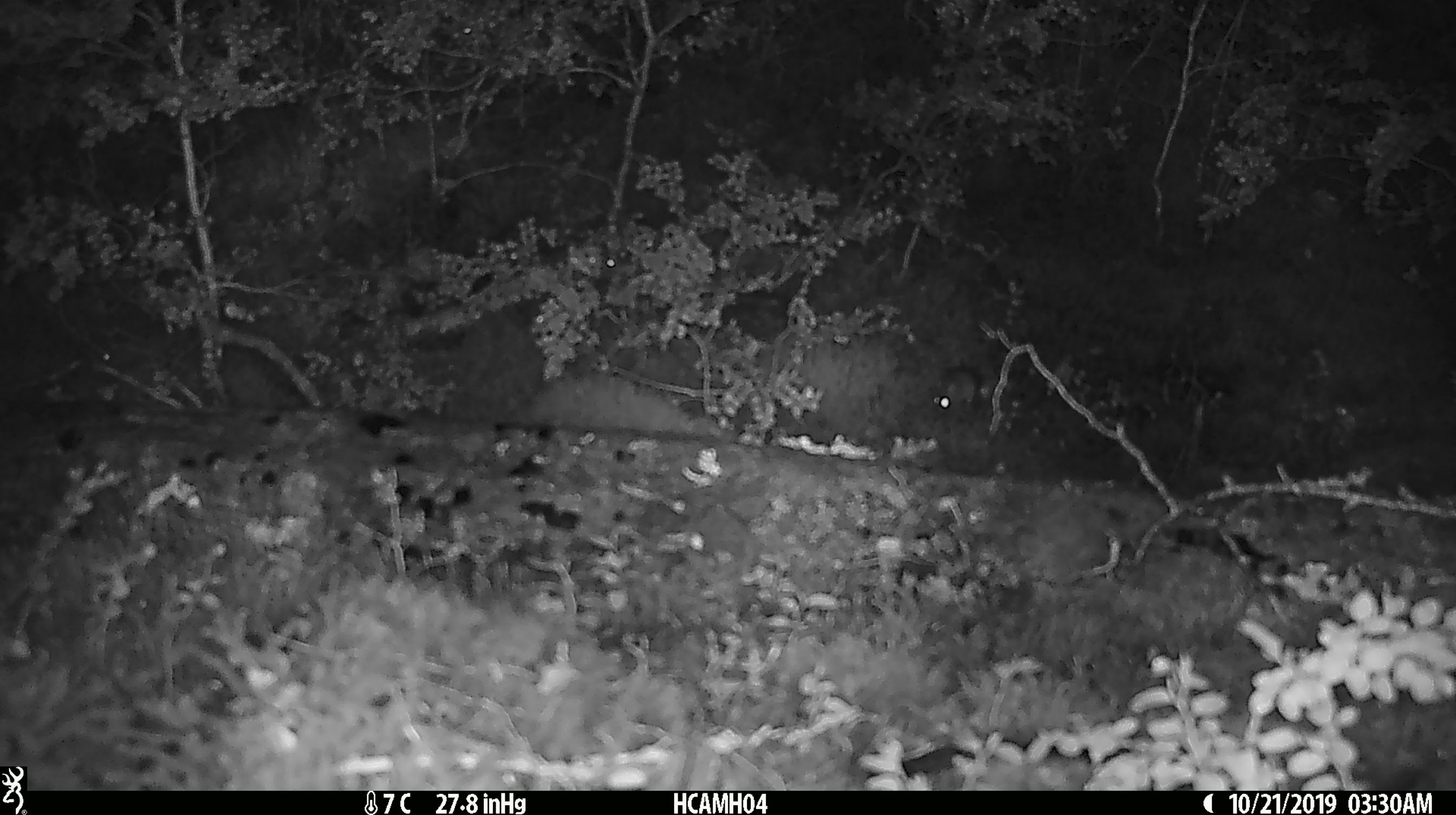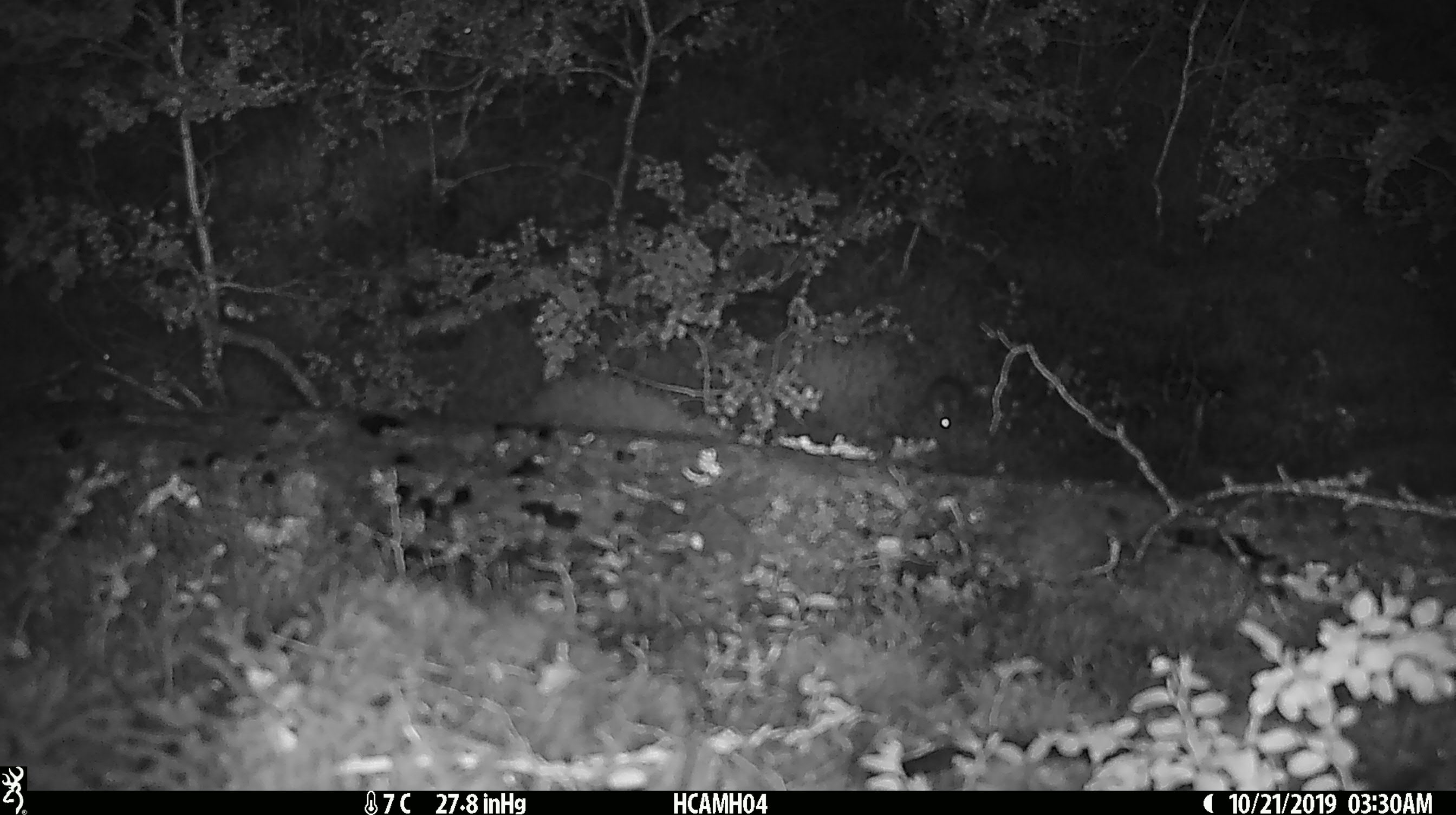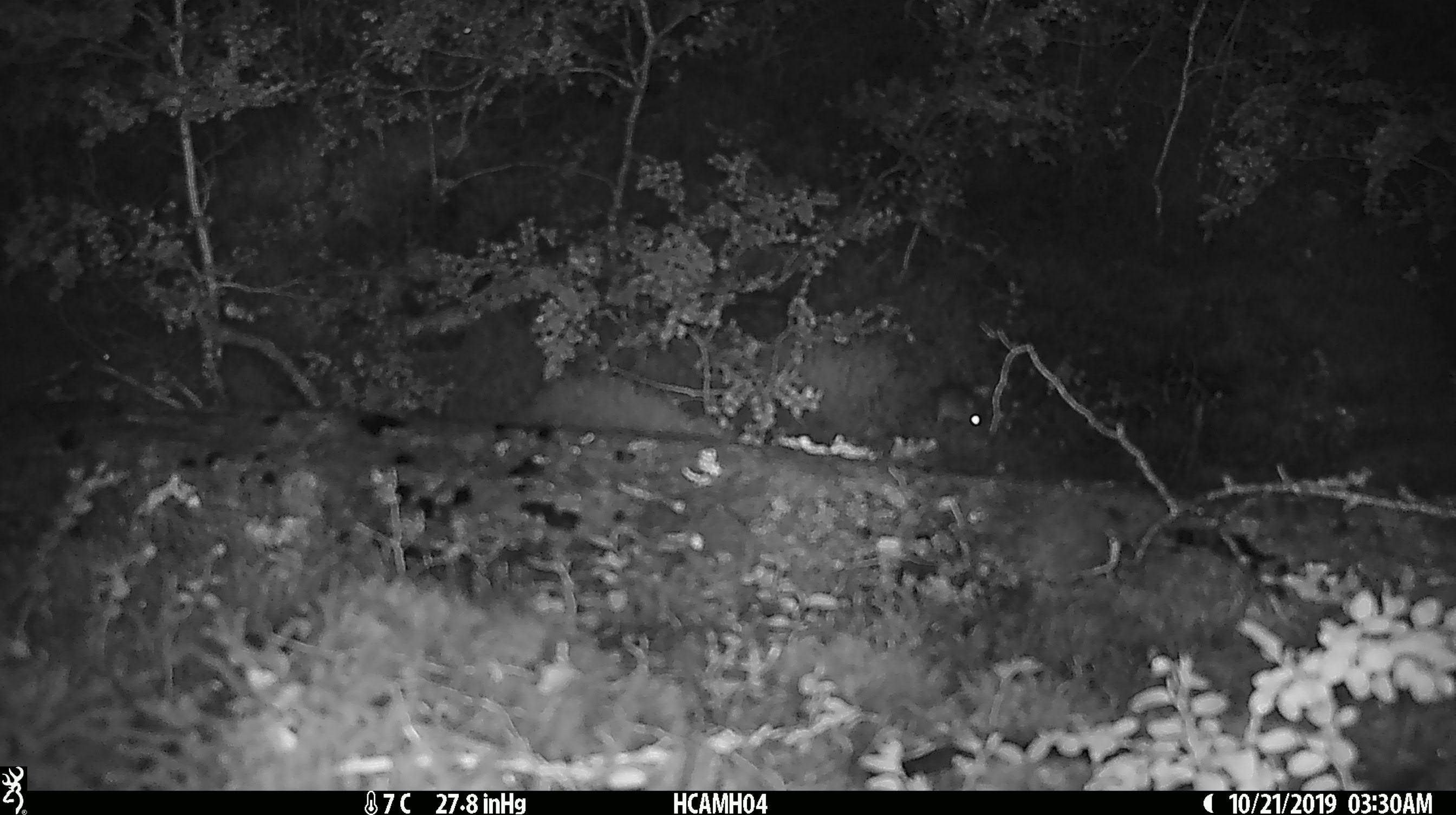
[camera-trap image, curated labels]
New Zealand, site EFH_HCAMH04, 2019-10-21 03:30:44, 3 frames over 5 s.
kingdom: Animalia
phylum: Chordata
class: Mammalia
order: Rodentia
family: Muridae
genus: Mus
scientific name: Mus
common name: mouse